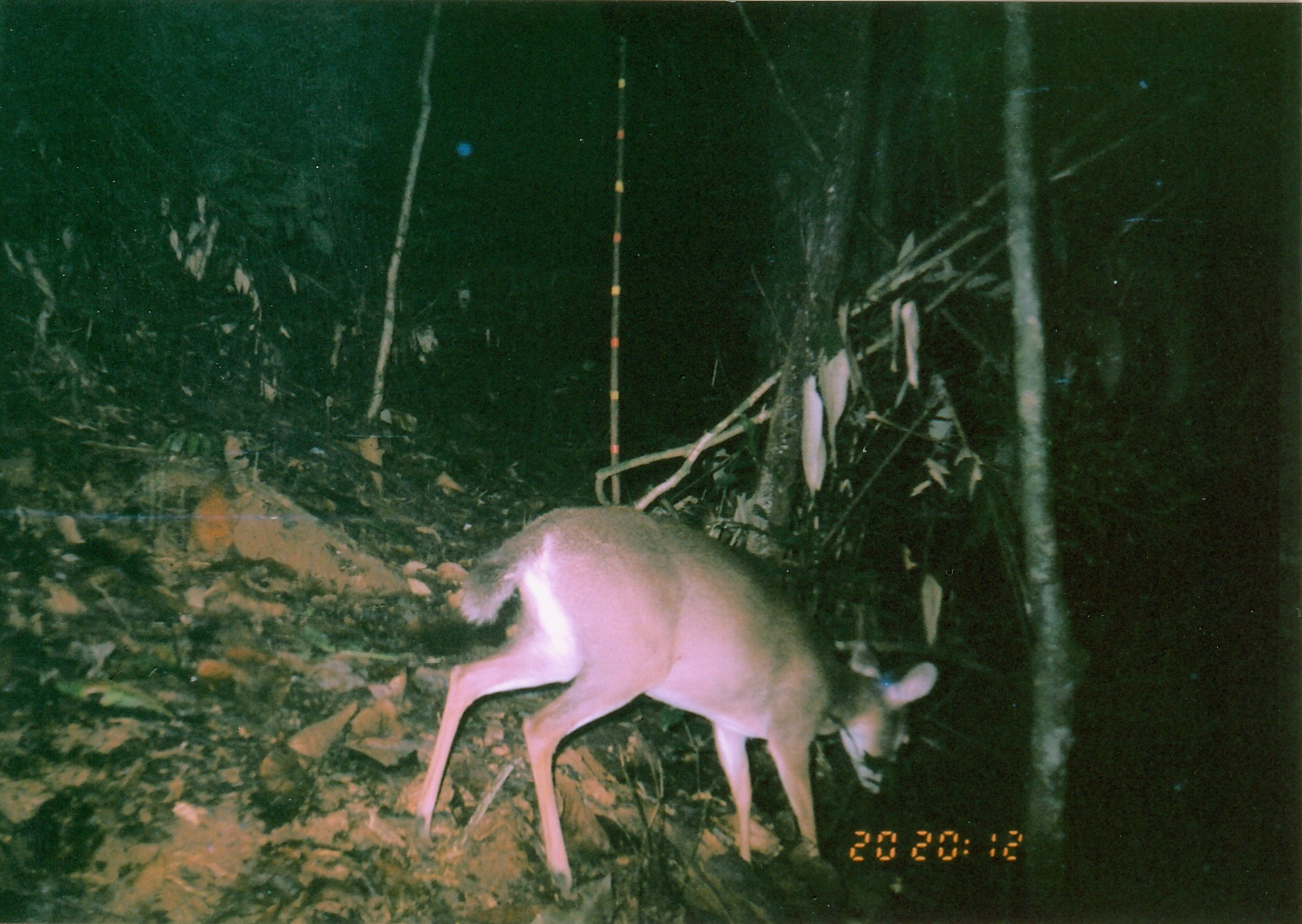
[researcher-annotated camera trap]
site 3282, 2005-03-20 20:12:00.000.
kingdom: Animalia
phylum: Chordata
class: Mammalia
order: Artiodactyla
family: Bovidae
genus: Nesotragus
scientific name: Nesotragus moschatus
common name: suni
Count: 1.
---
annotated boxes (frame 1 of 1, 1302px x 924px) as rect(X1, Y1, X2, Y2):
nesotragus moschatus: rect(409, 503, 939, 913)